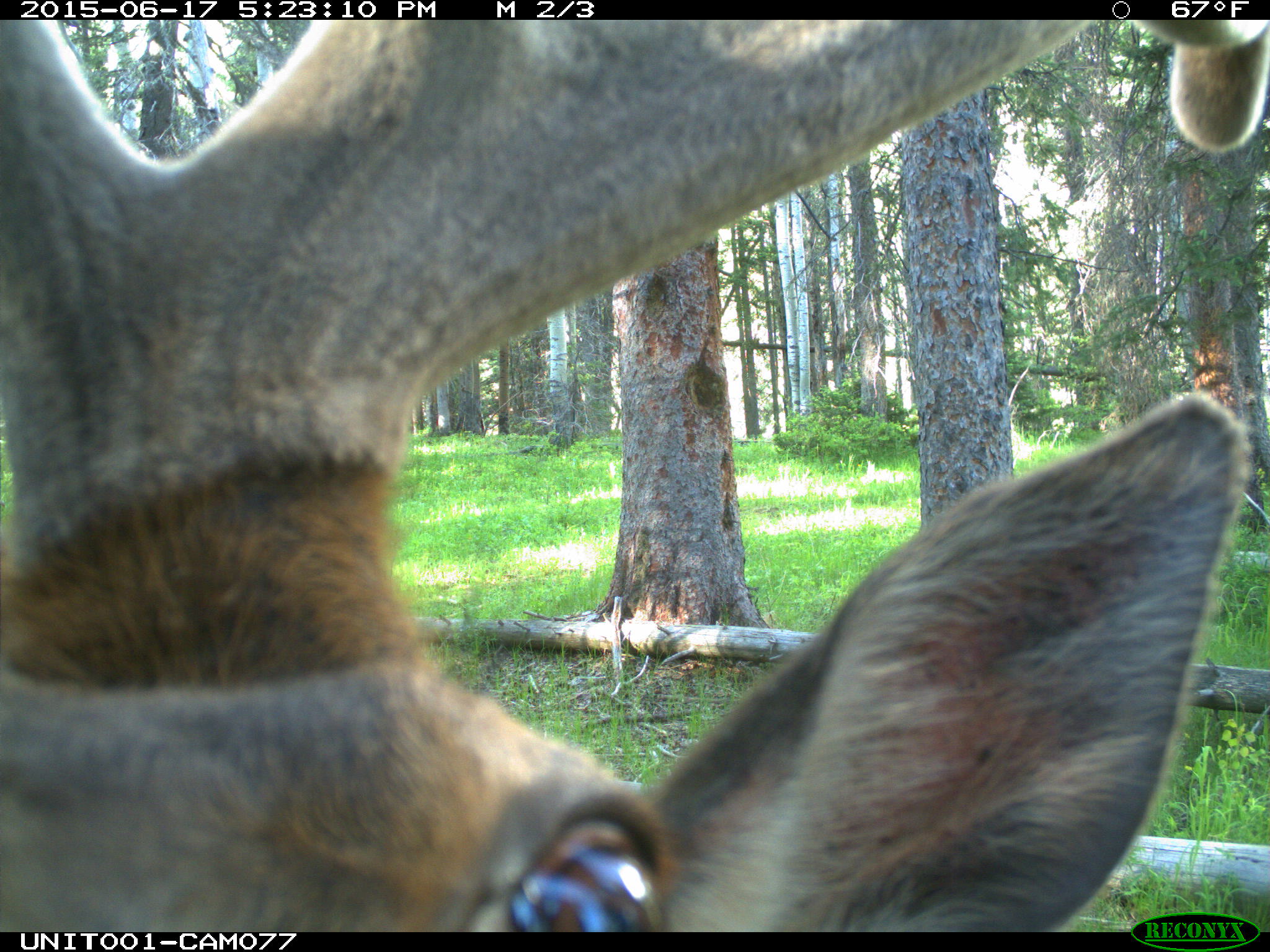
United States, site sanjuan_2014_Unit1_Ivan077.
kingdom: Animalia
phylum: Chordata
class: Mammalia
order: Artiodactyla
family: Cervidae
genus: Cervus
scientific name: Cervus elaphus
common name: red deer